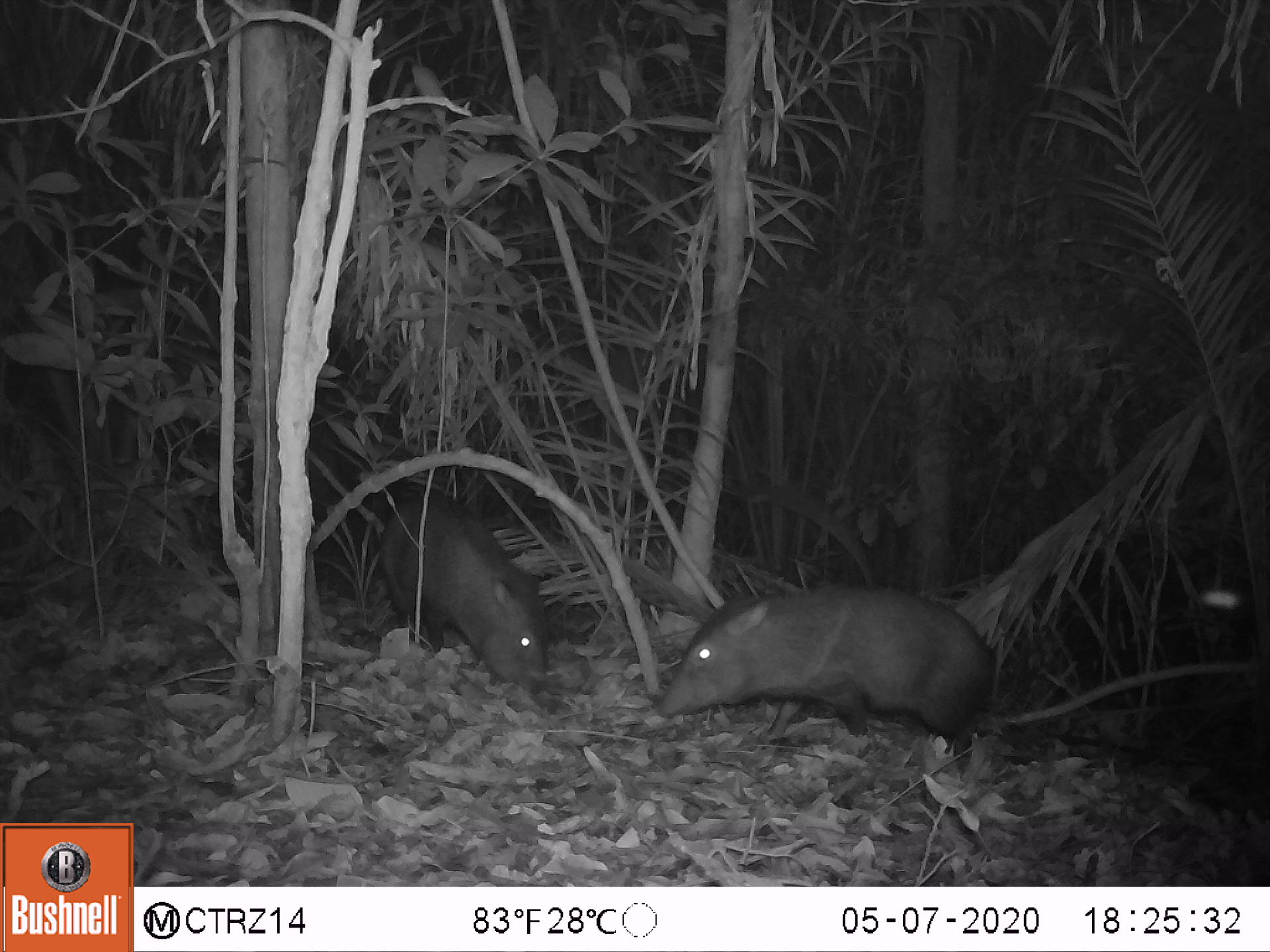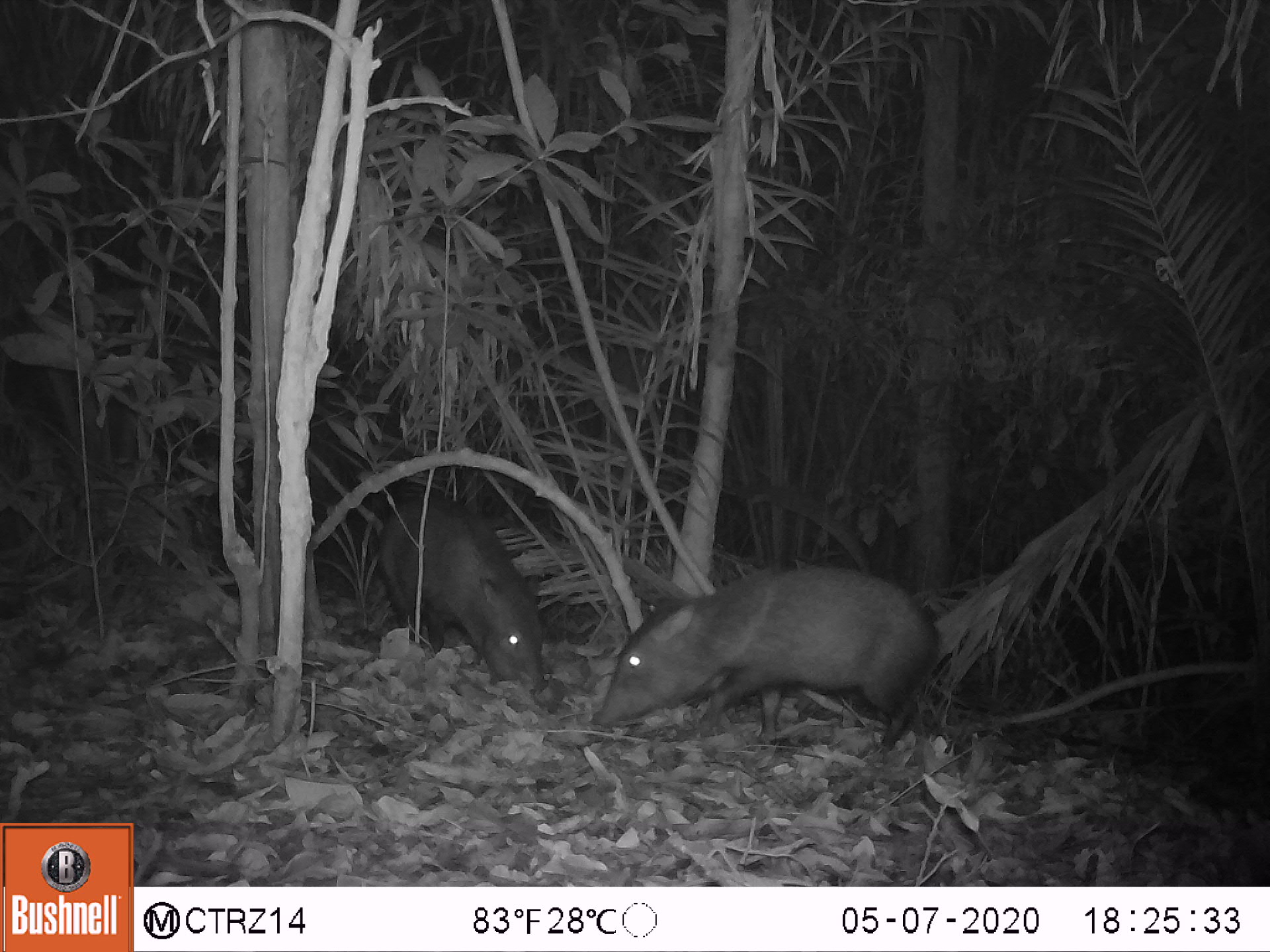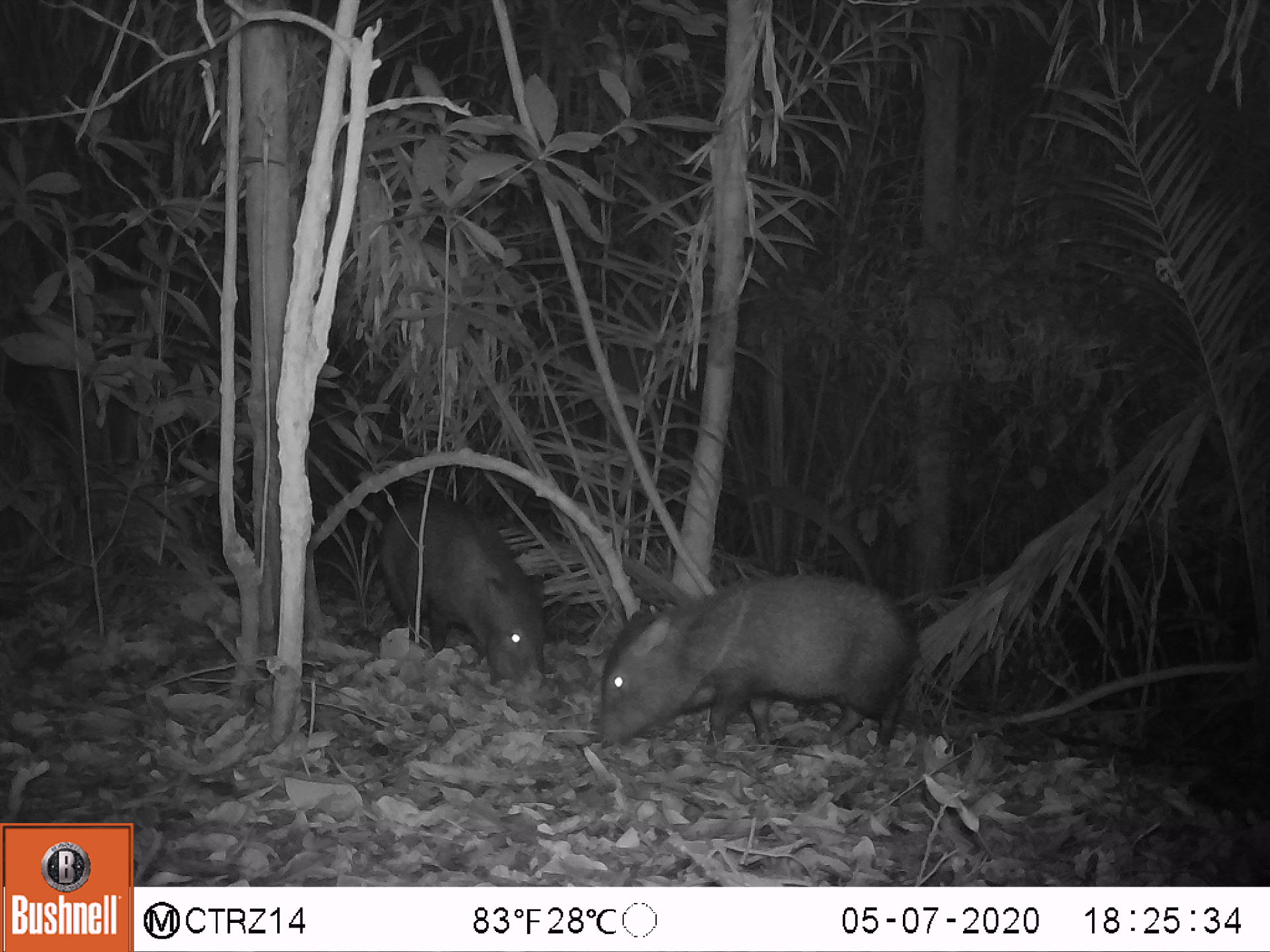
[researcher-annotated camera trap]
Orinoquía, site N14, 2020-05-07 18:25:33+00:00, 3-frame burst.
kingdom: Animalia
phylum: Chordata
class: Mammalia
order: Artiodactyla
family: Tayassuidae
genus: Pecari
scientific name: Pecari tajacu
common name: collared peccary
Collared peccary (Pecari tajacu).